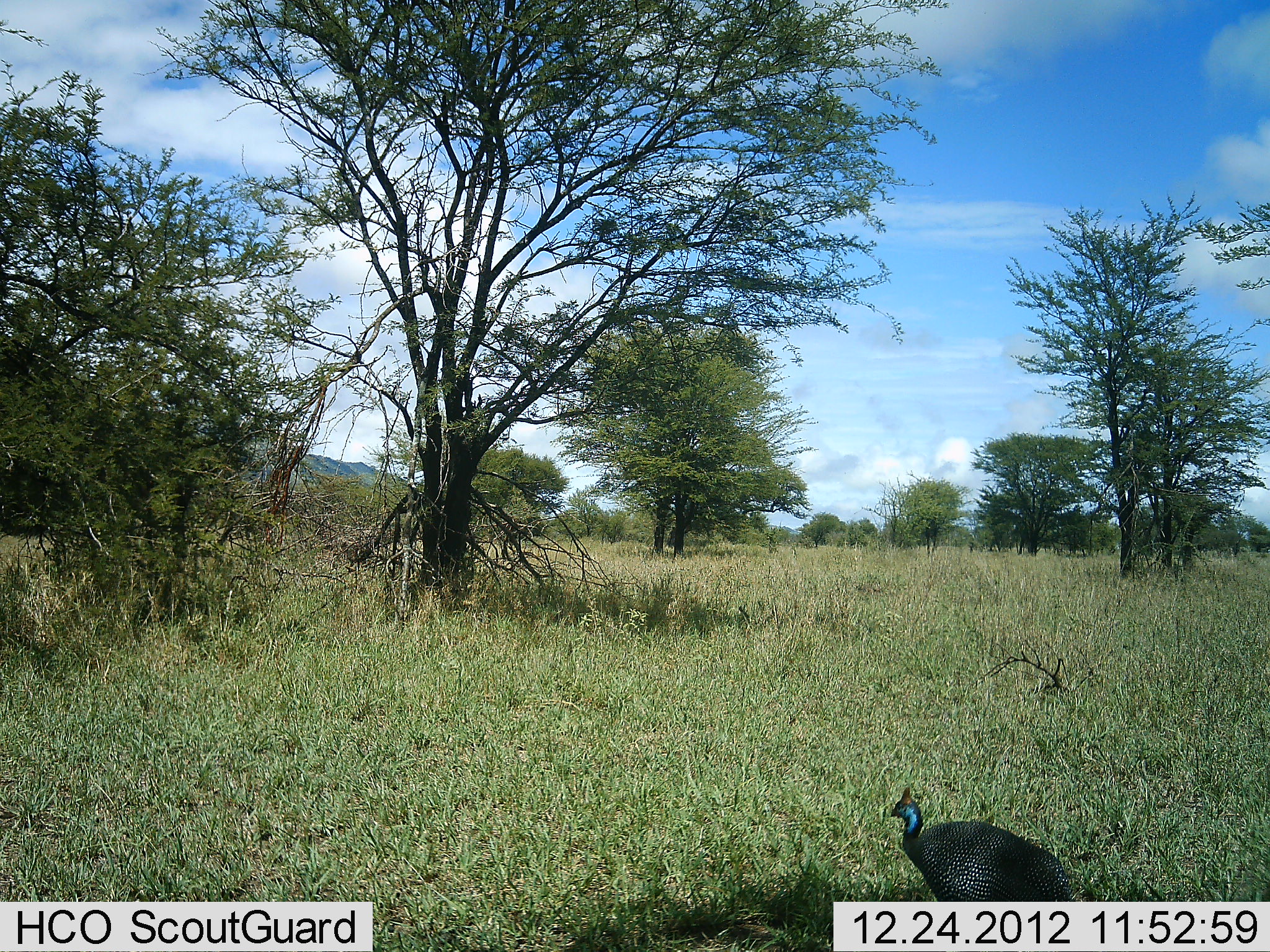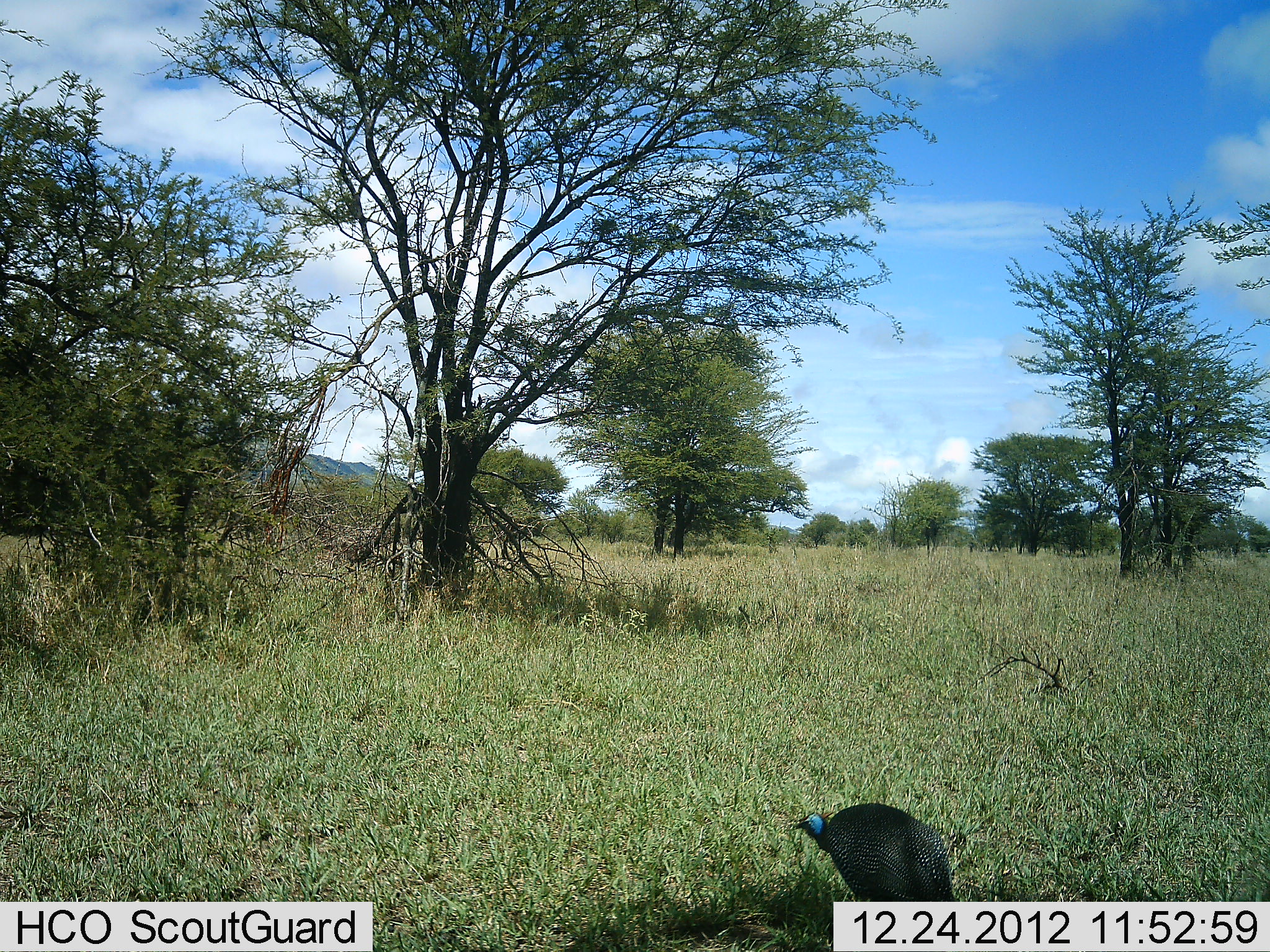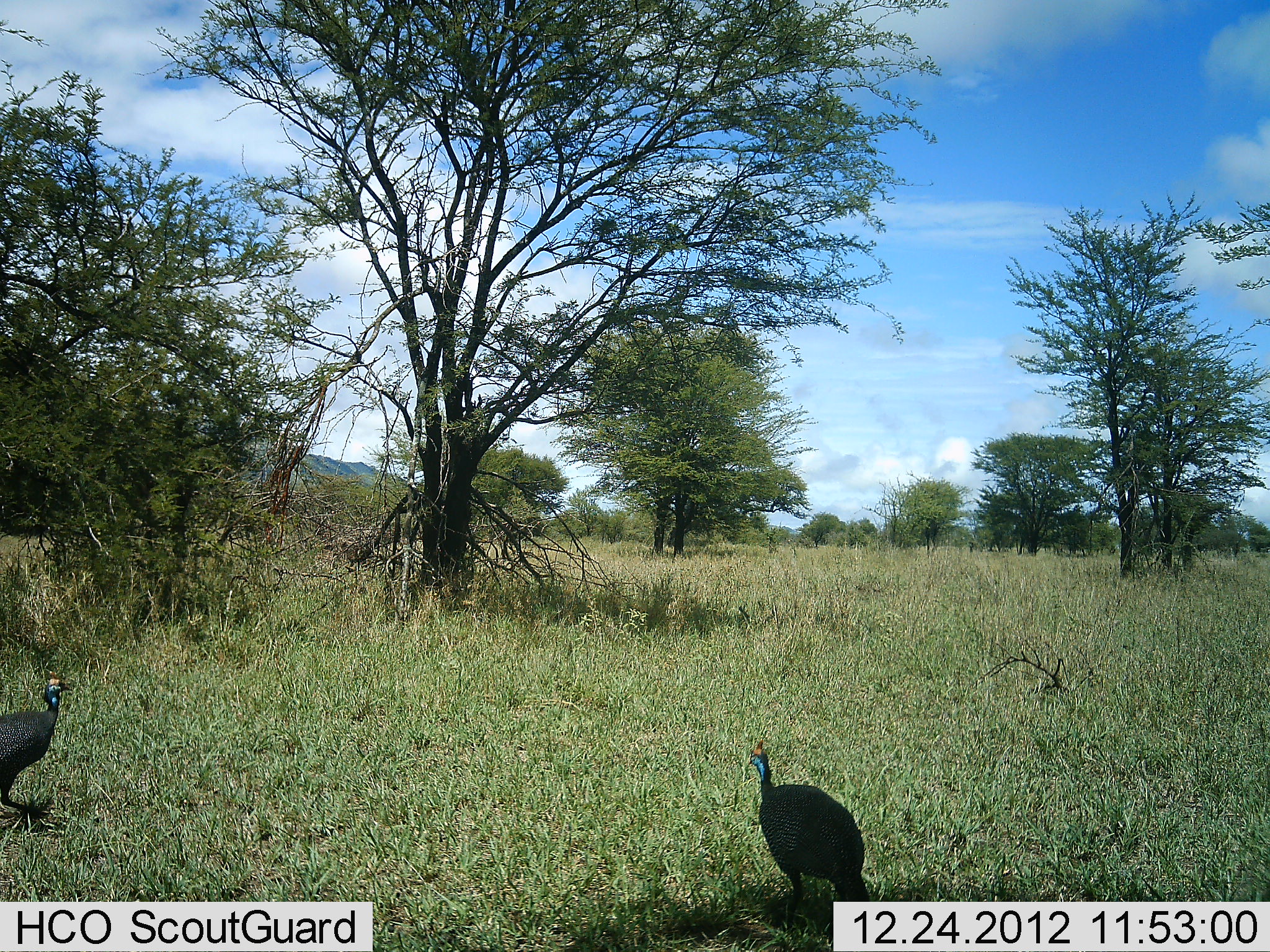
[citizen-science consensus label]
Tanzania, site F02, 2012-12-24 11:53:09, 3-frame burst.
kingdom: Animalia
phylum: Chordata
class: Aves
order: Galliformes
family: Numididae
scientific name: Numididae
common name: guinea fowl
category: guineafowl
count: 2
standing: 11%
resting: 0%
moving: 91%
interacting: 0%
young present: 2%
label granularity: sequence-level